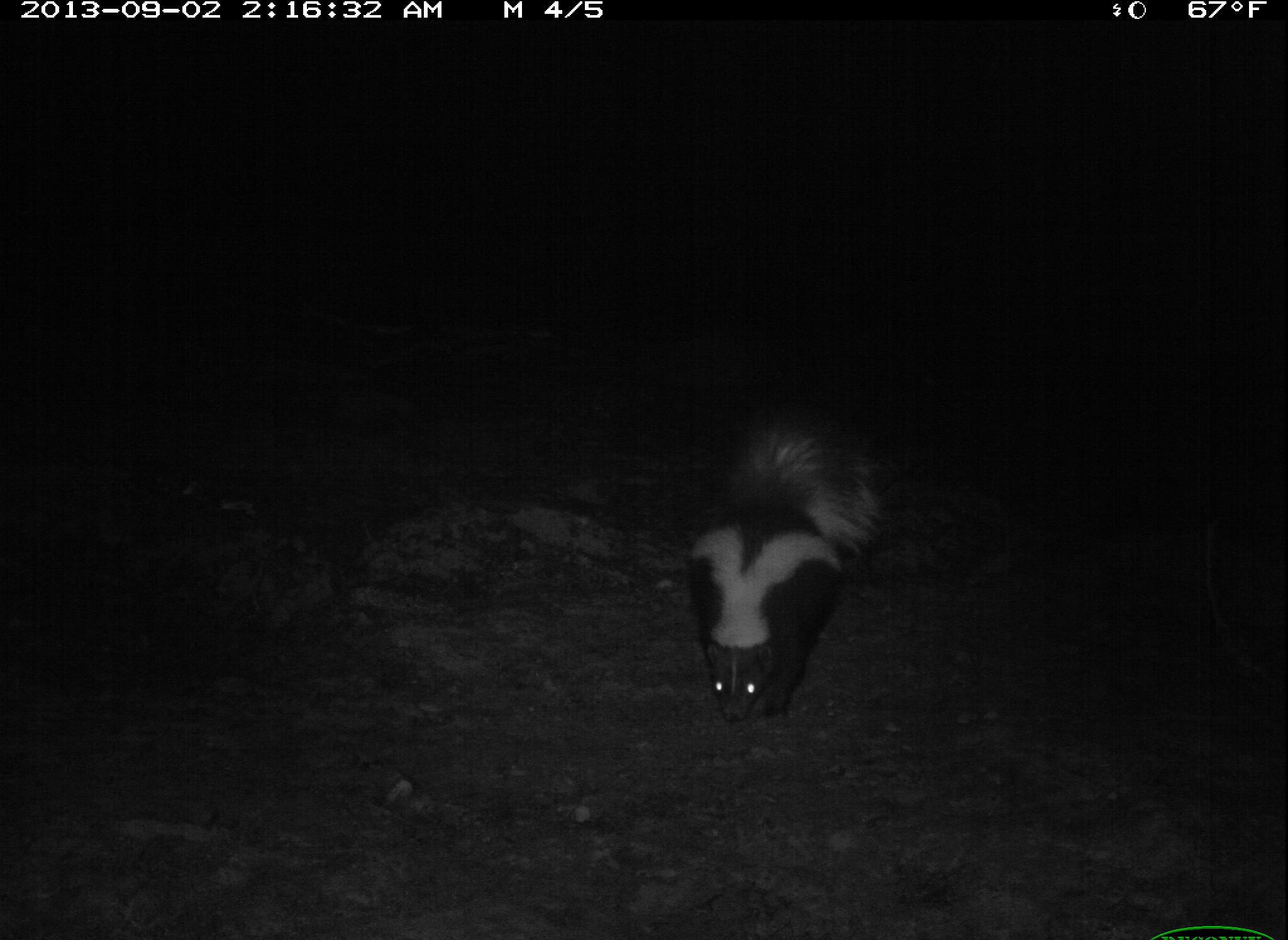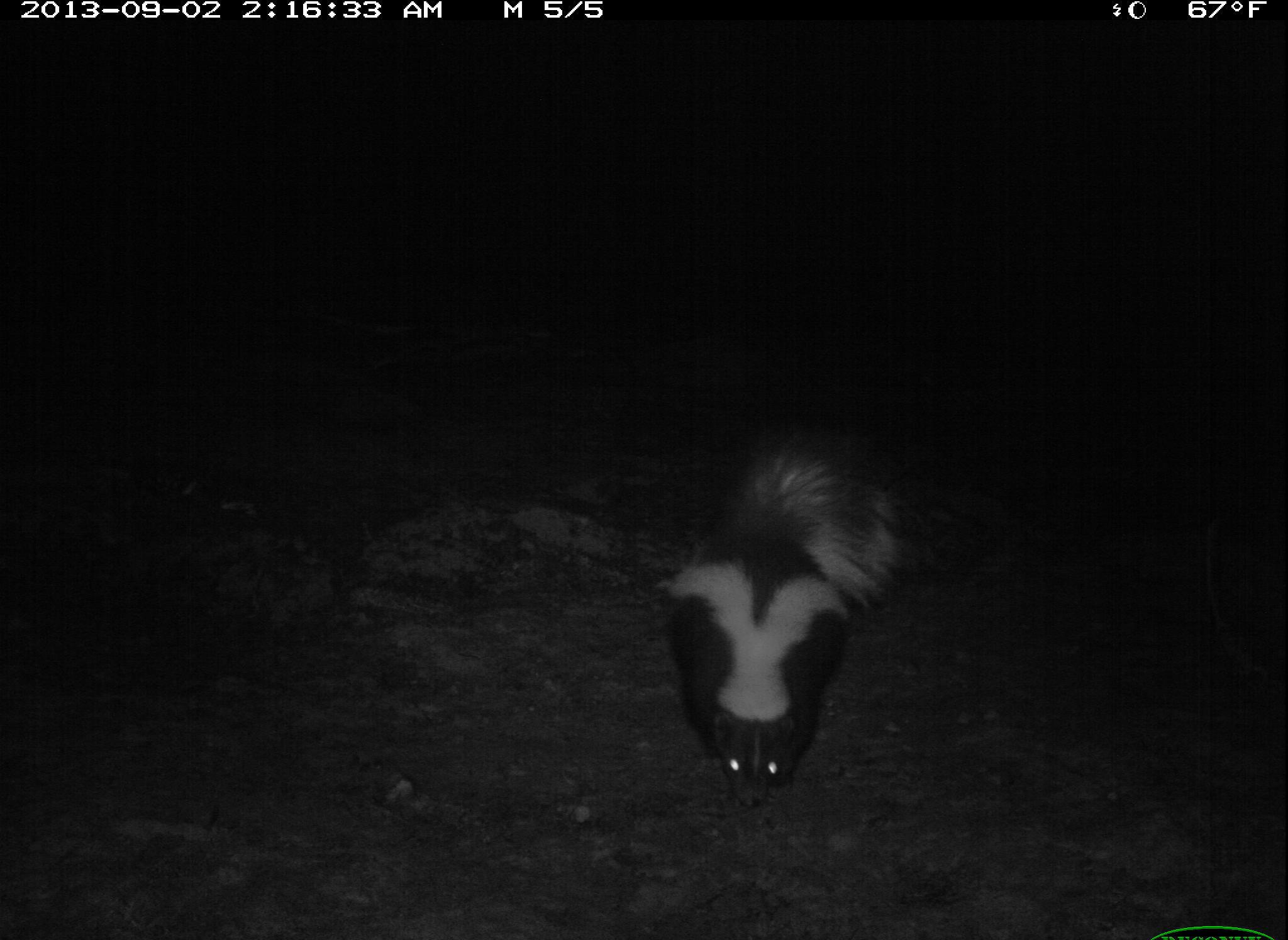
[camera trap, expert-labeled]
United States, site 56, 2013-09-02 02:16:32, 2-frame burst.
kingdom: Animalia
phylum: Chordata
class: Mammalia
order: Carnivora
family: Mephitidae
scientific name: Mephitidae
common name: skunk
Skunk (Mephitidae).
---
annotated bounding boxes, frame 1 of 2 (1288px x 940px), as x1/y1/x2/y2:
skunk: 684/420/889/726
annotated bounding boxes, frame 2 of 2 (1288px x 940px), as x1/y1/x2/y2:
skunk: 652/437/917/810